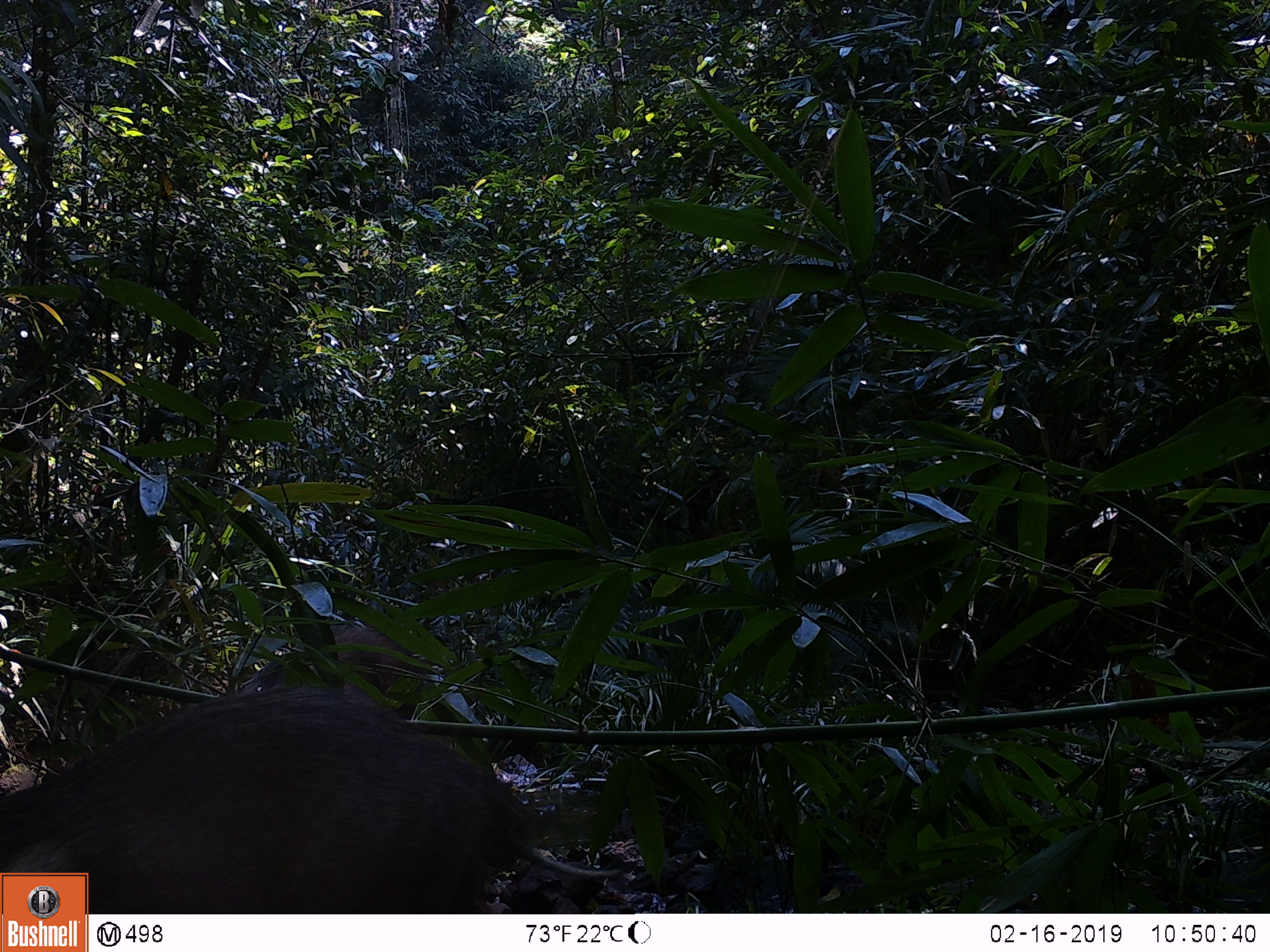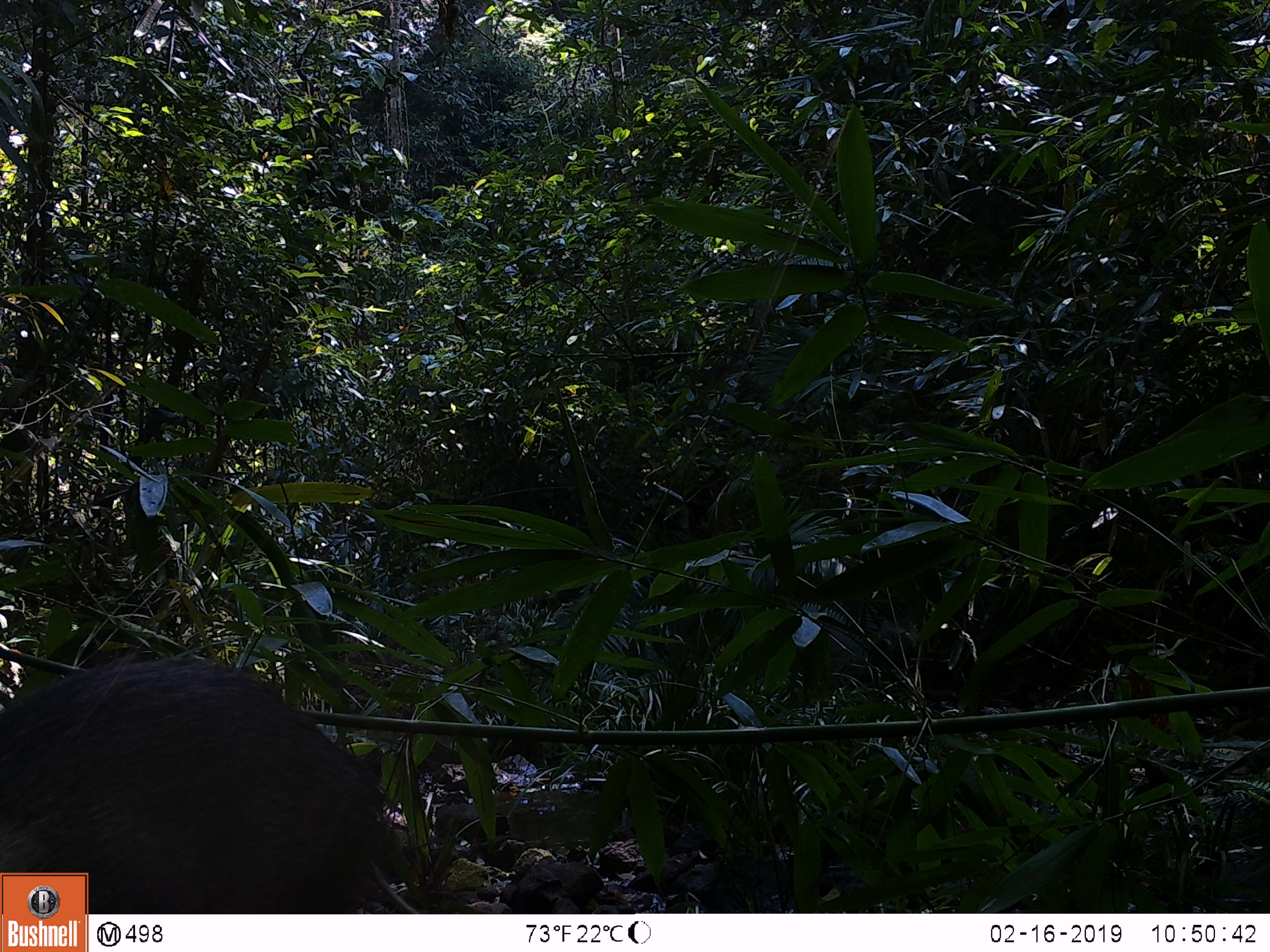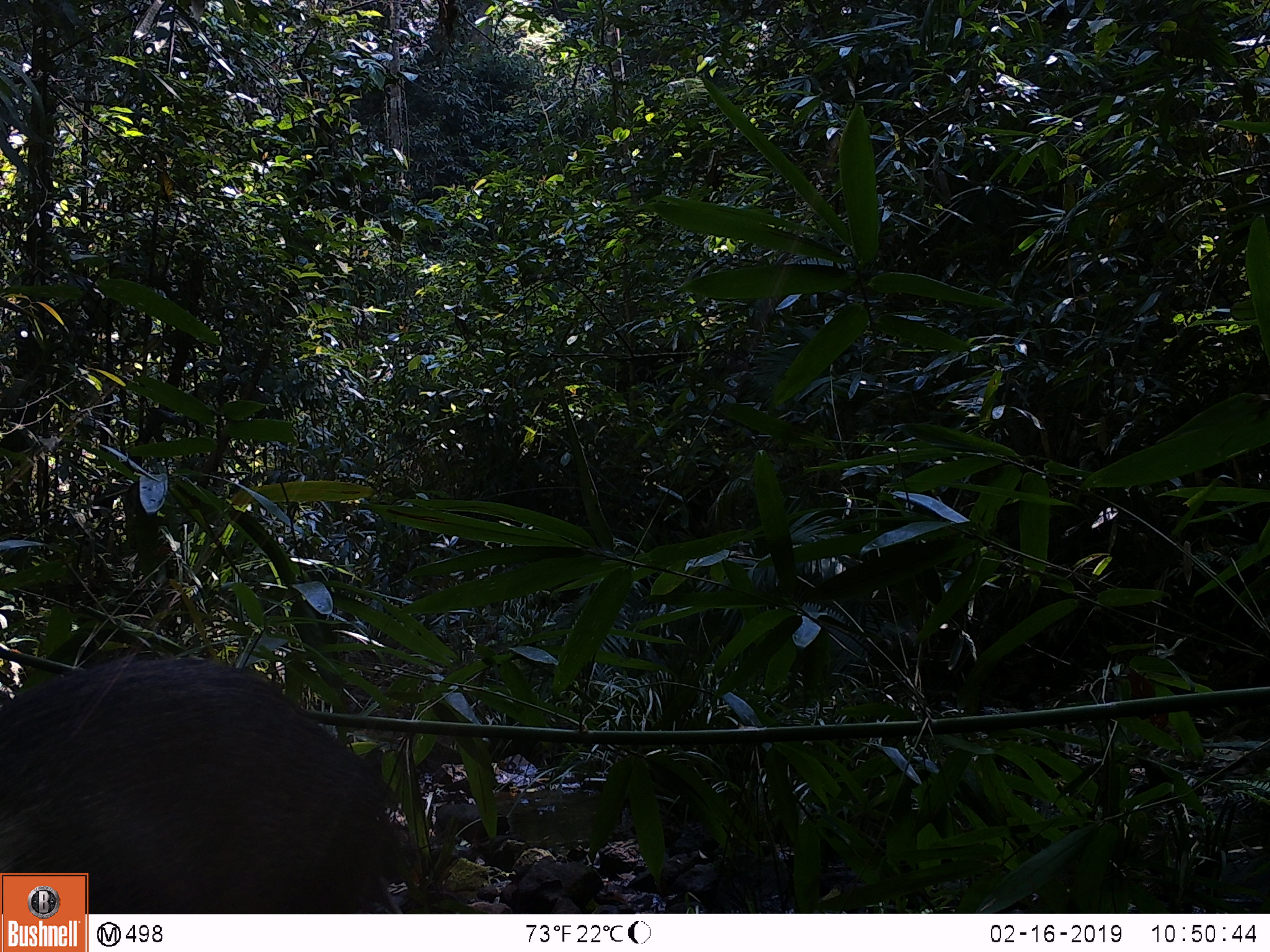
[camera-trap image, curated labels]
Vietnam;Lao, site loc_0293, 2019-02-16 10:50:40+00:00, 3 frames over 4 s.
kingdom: Animalia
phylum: Chordata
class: Mammalia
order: Artiodactyla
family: Suidae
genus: Sus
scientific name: Sus scrofa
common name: eurasian wild pig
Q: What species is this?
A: Eurasian wild pig (Sus scrofa).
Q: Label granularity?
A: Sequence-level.